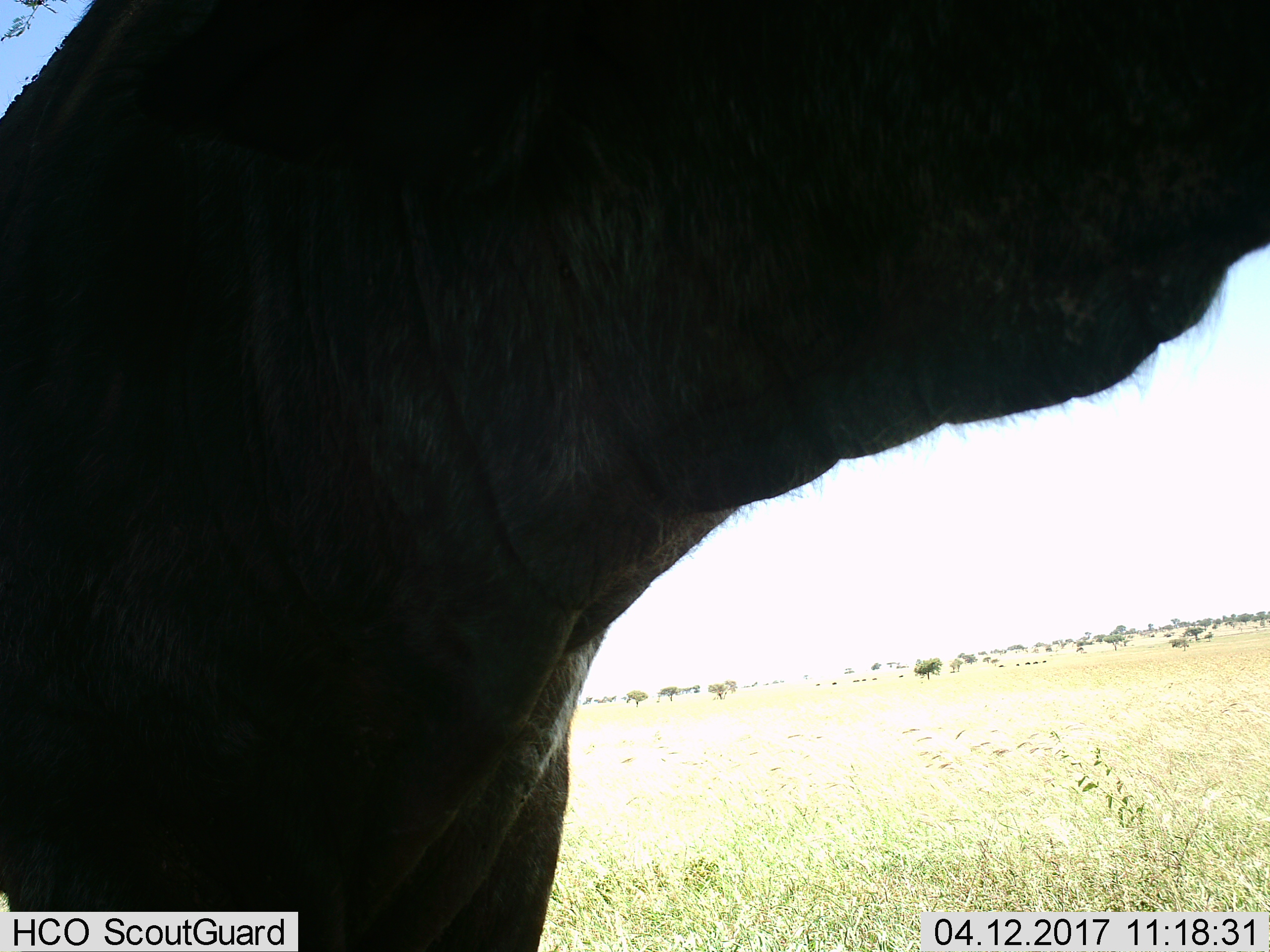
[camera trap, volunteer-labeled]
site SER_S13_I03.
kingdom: Animalia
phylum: Chordata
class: Mammalia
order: Artiodactyla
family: Bovidae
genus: Connochaetes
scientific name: Connochaetes taurinus taurinus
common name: blue wildebeest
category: wildebeestblue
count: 1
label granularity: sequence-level